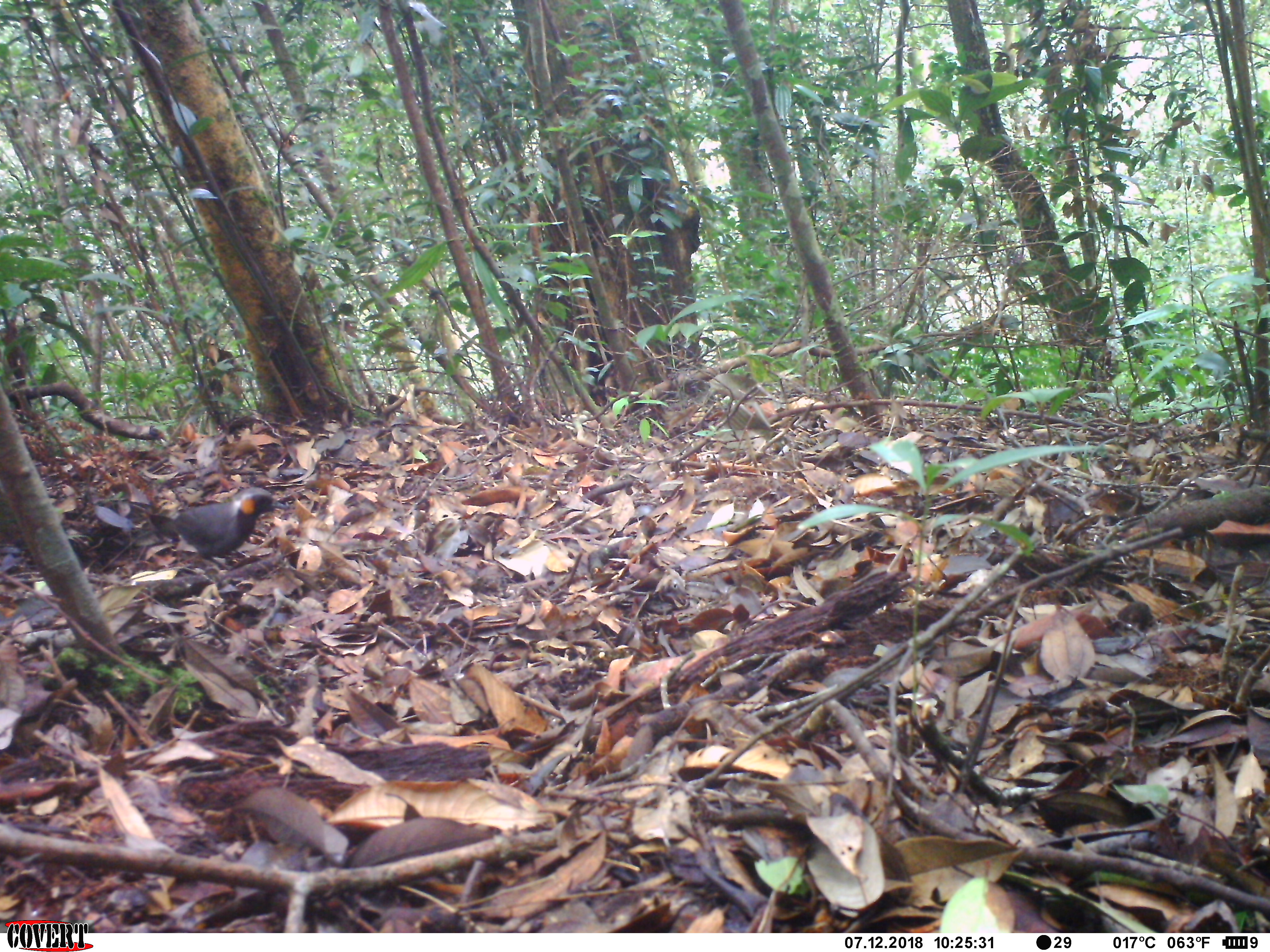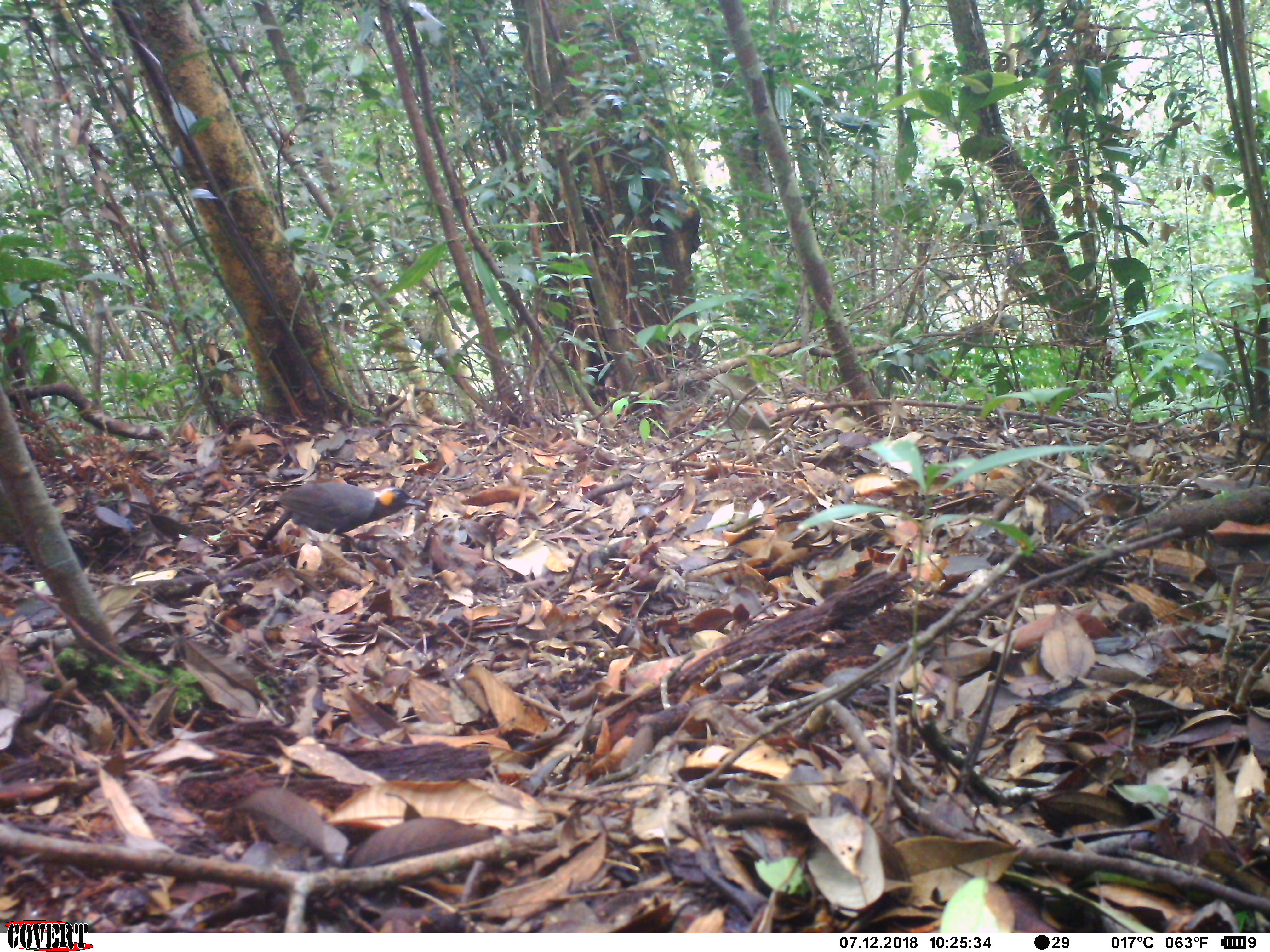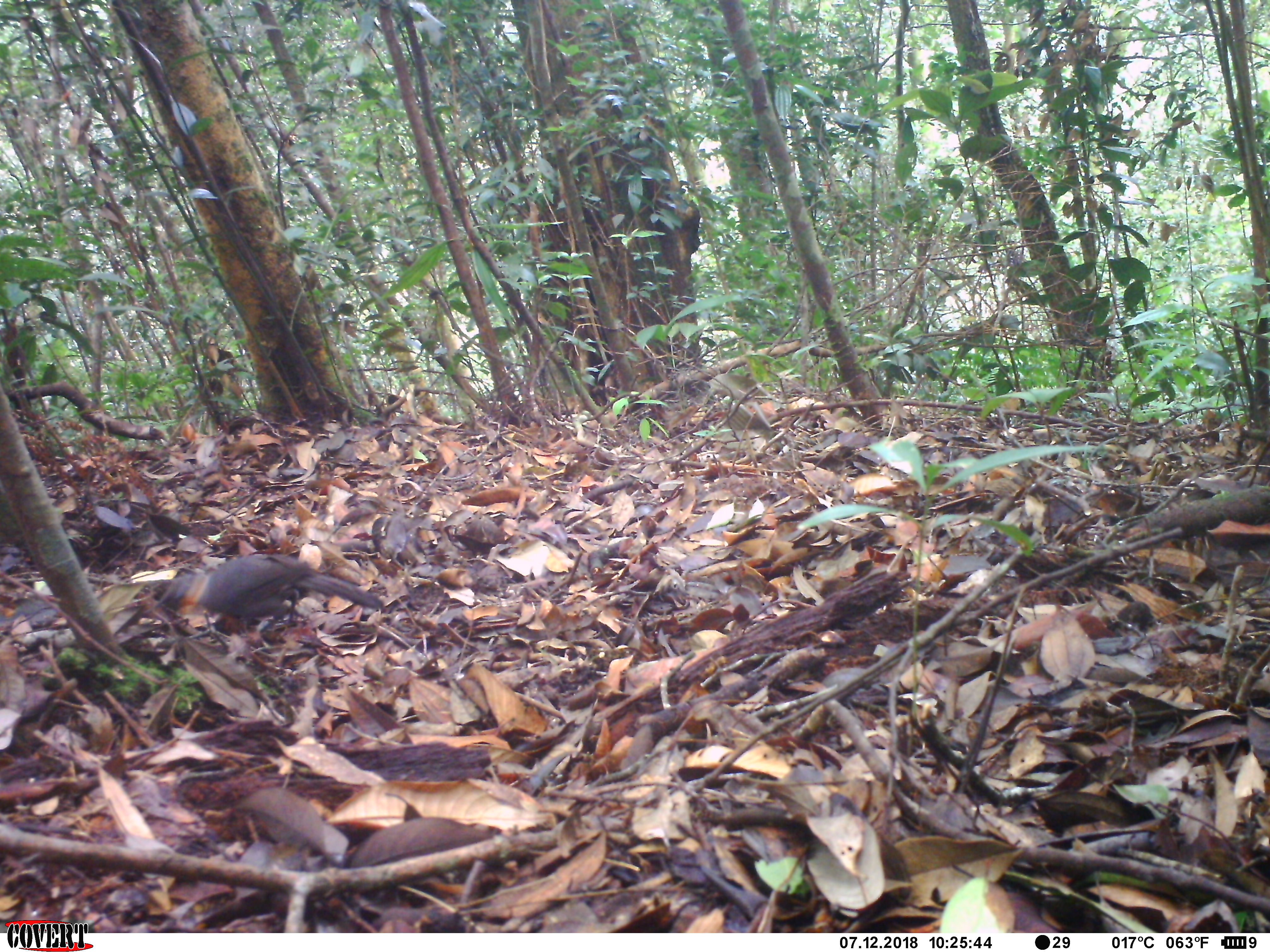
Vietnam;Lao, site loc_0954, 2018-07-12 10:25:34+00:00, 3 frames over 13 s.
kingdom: Animalia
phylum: Chordata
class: Aves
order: Passeriformes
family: Leiothrichidae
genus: Garrulax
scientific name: Garrulax castanotis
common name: rufous-cheeked laughingthrush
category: rufous cheeked laughingthrush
Rufous cheeked laughingthrush (rufous-cheeked laughingthrush) (Garrulax castanotis). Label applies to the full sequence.